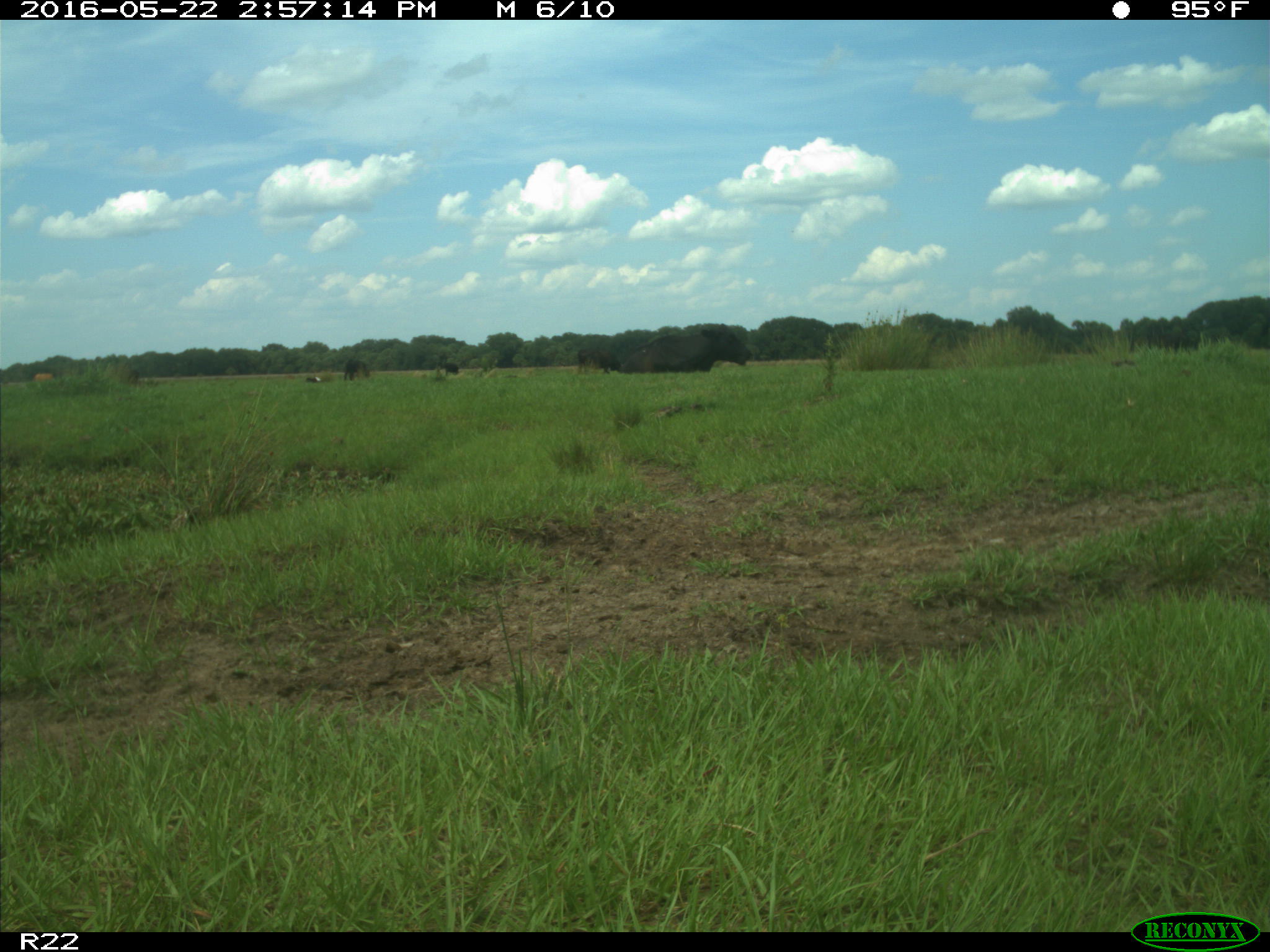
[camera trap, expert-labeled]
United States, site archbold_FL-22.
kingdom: Animalia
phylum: Chordata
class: Mammalia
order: Artiodactyla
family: Bovidae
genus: Bos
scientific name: Bos taurus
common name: domestic cow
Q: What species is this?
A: Bos taurus (domestic cow).